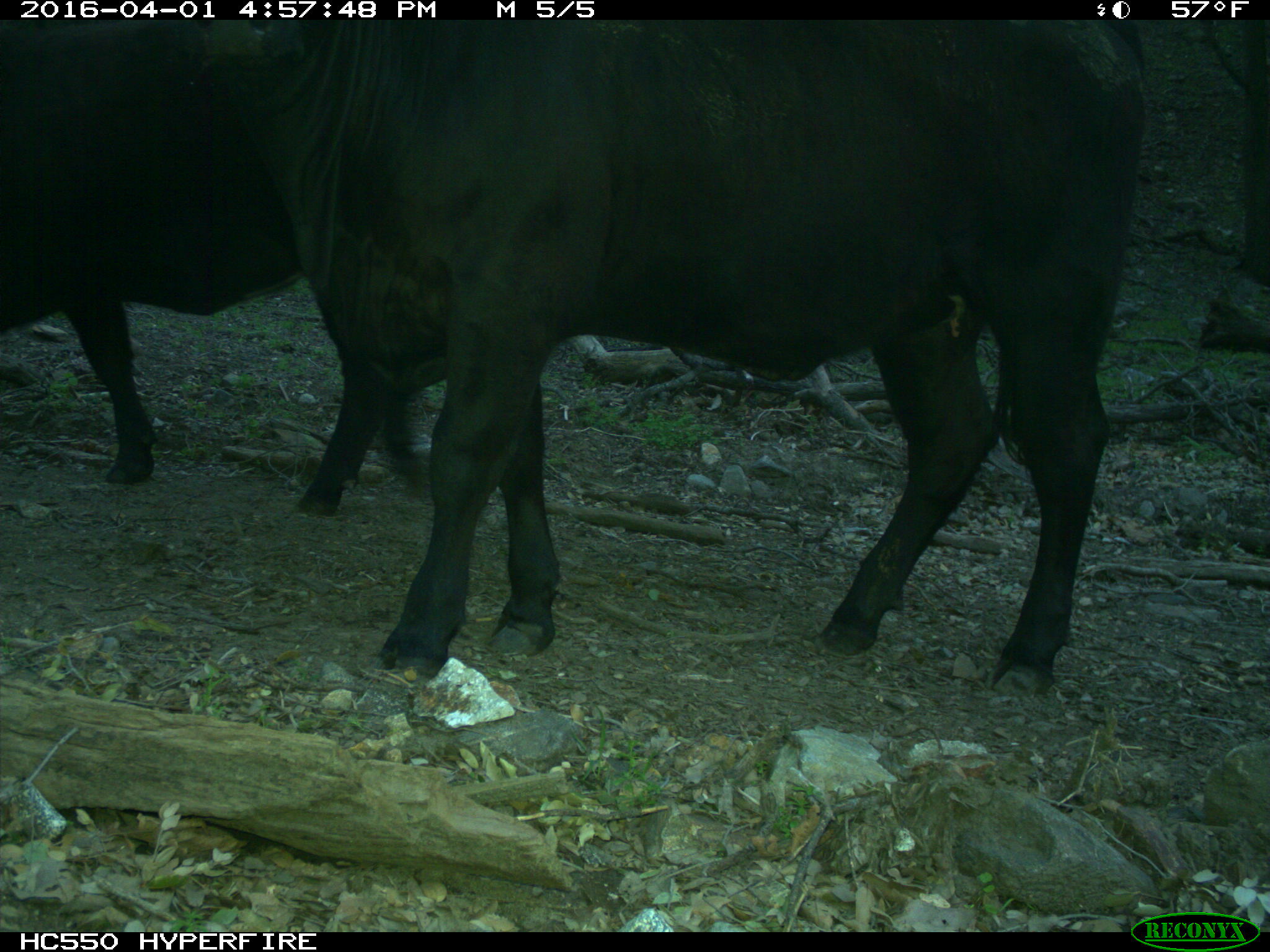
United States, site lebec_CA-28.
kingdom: Animalia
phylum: Chordata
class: Mammalia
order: Artiodactyla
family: Bovidae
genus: Bos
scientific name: Bos taurus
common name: domestic cow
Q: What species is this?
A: Bos taurus (domestic cow).